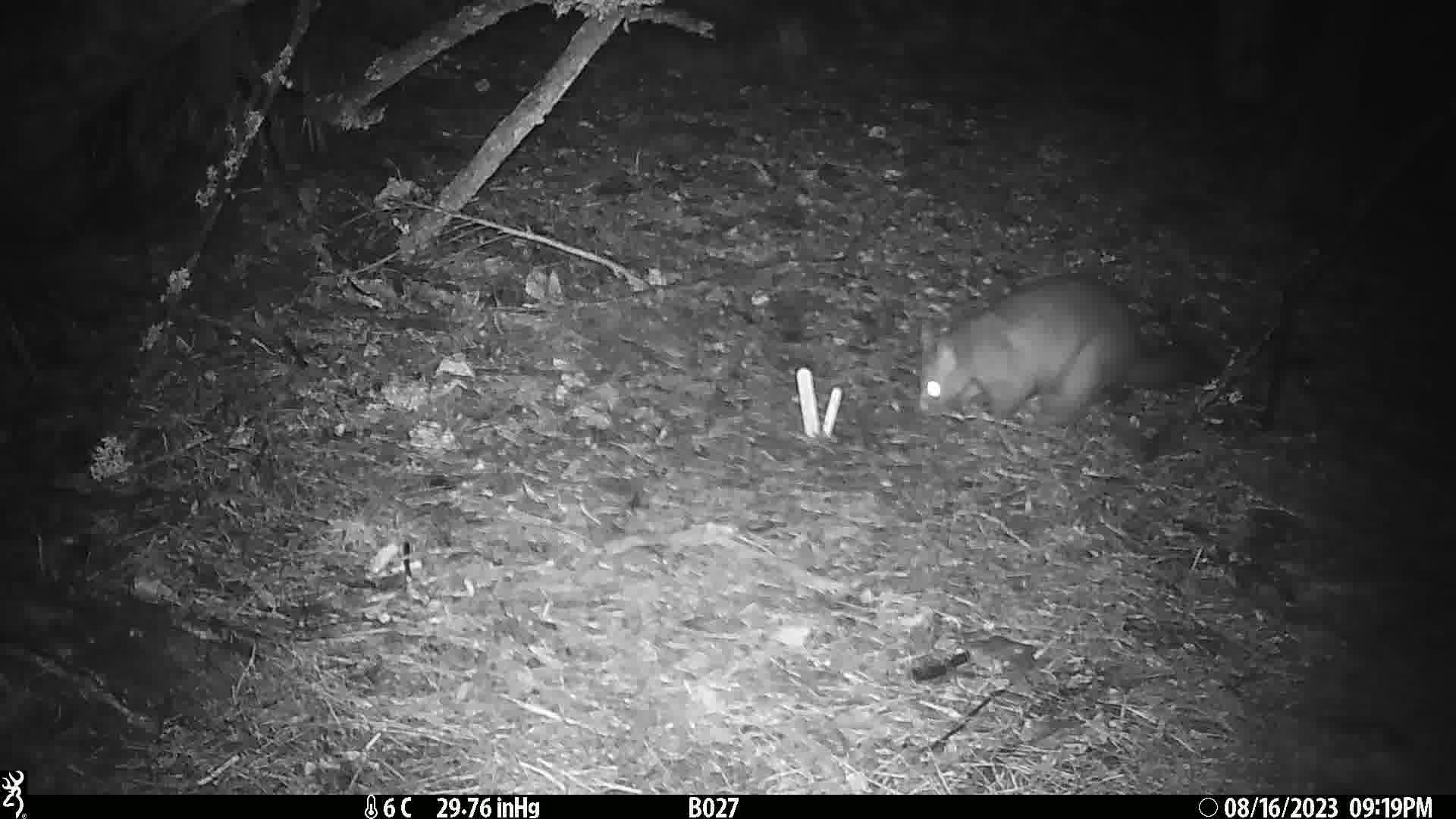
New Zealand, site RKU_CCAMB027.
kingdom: Animalia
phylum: Chordata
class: Mammalia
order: Diprotodontia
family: Phalangeridae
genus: Trichosurus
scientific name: Trichosurus vulpecula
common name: common brushtail possum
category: possum